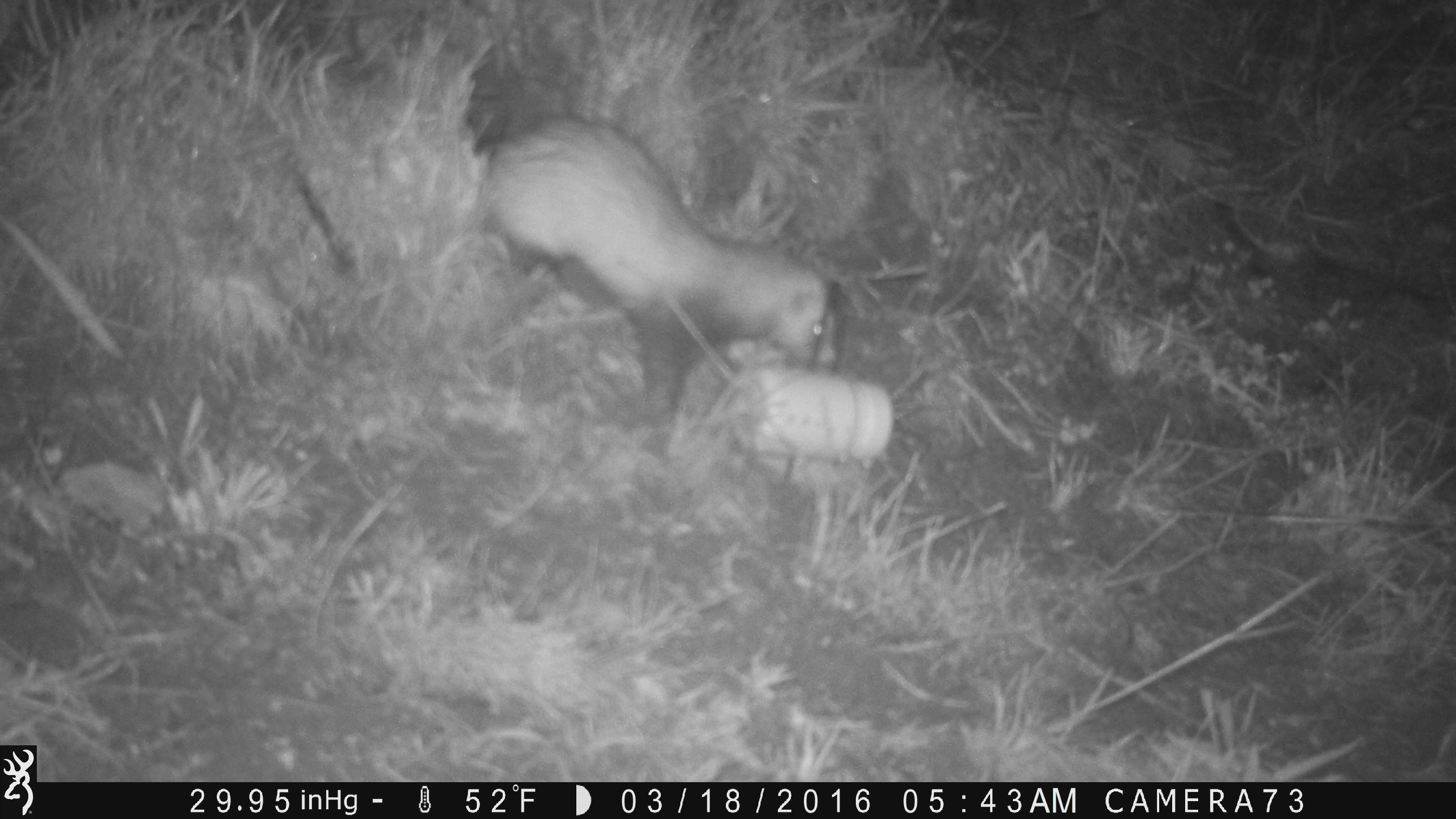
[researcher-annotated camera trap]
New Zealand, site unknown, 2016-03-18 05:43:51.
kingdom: Animalia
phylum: Chordata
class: Mammalia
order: Carnivora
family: Mustelidae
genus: Mustela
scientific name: Mustela furo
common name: ferret